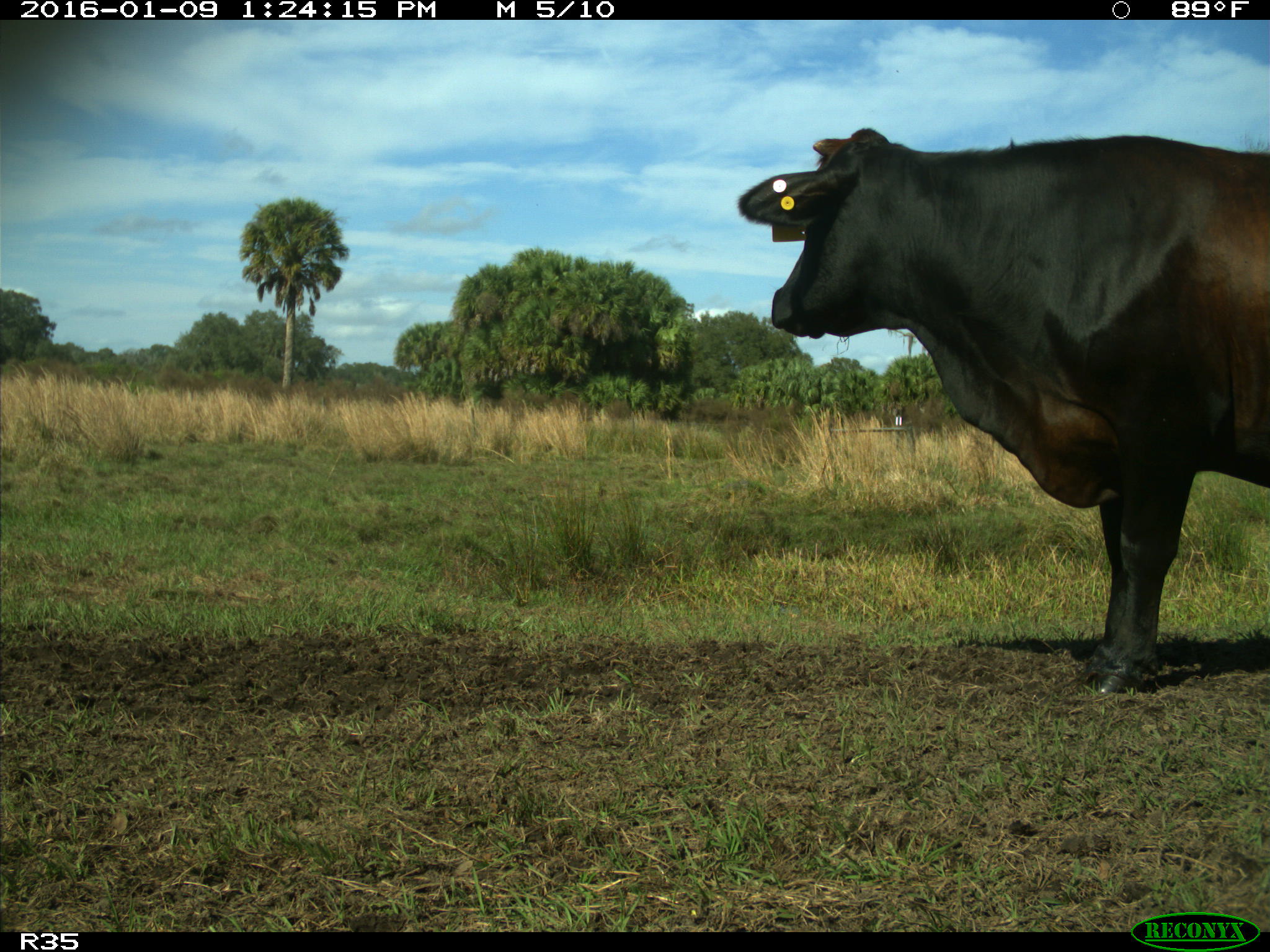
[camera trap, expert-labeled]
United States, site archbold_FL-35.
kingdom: Animalia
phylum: Chordata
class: Mammalia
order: Artiodactyla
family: Bovidae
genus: Bos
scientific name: Bos taurus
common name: domestic cow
Bos taurus (domestic cow).